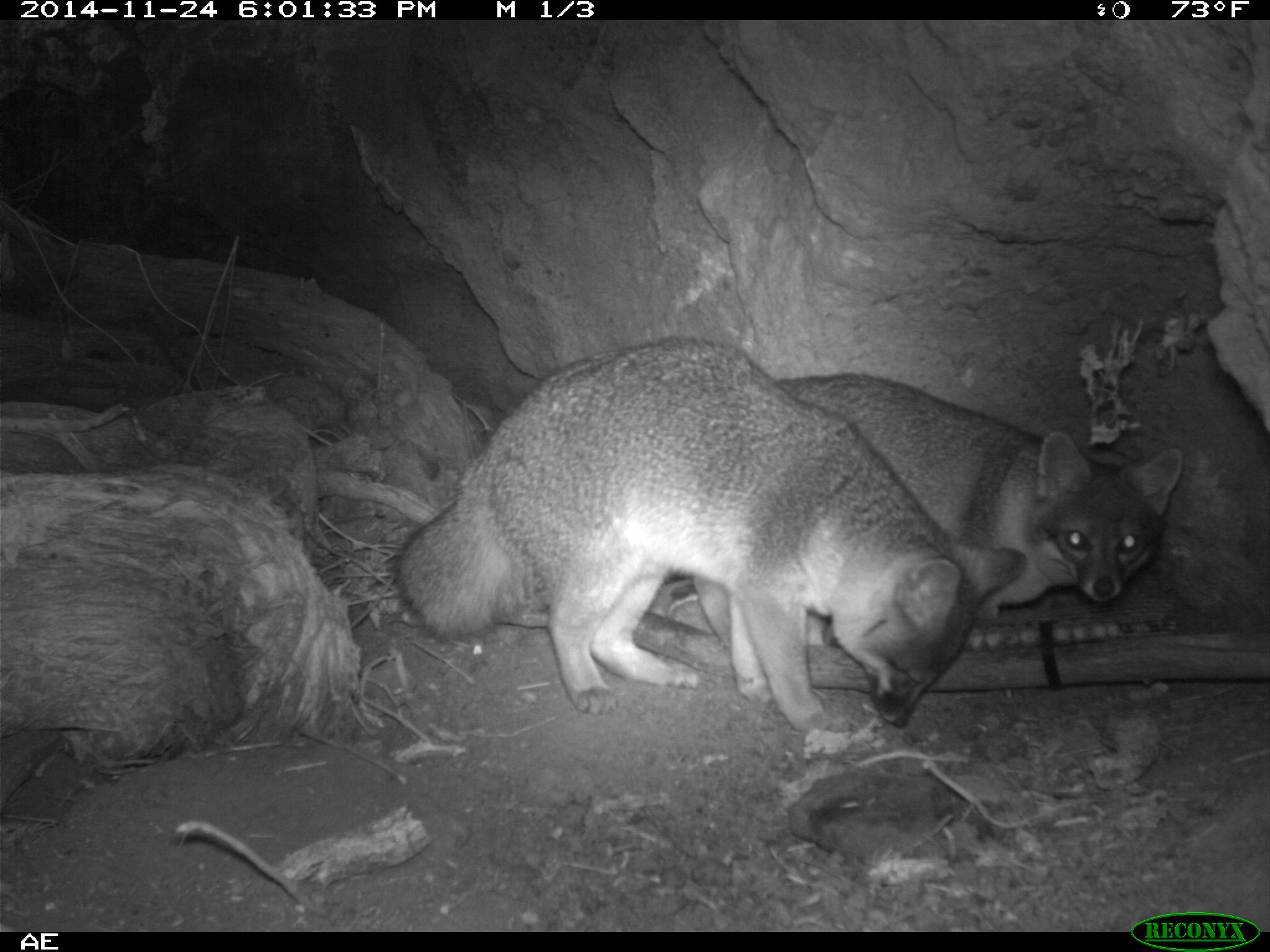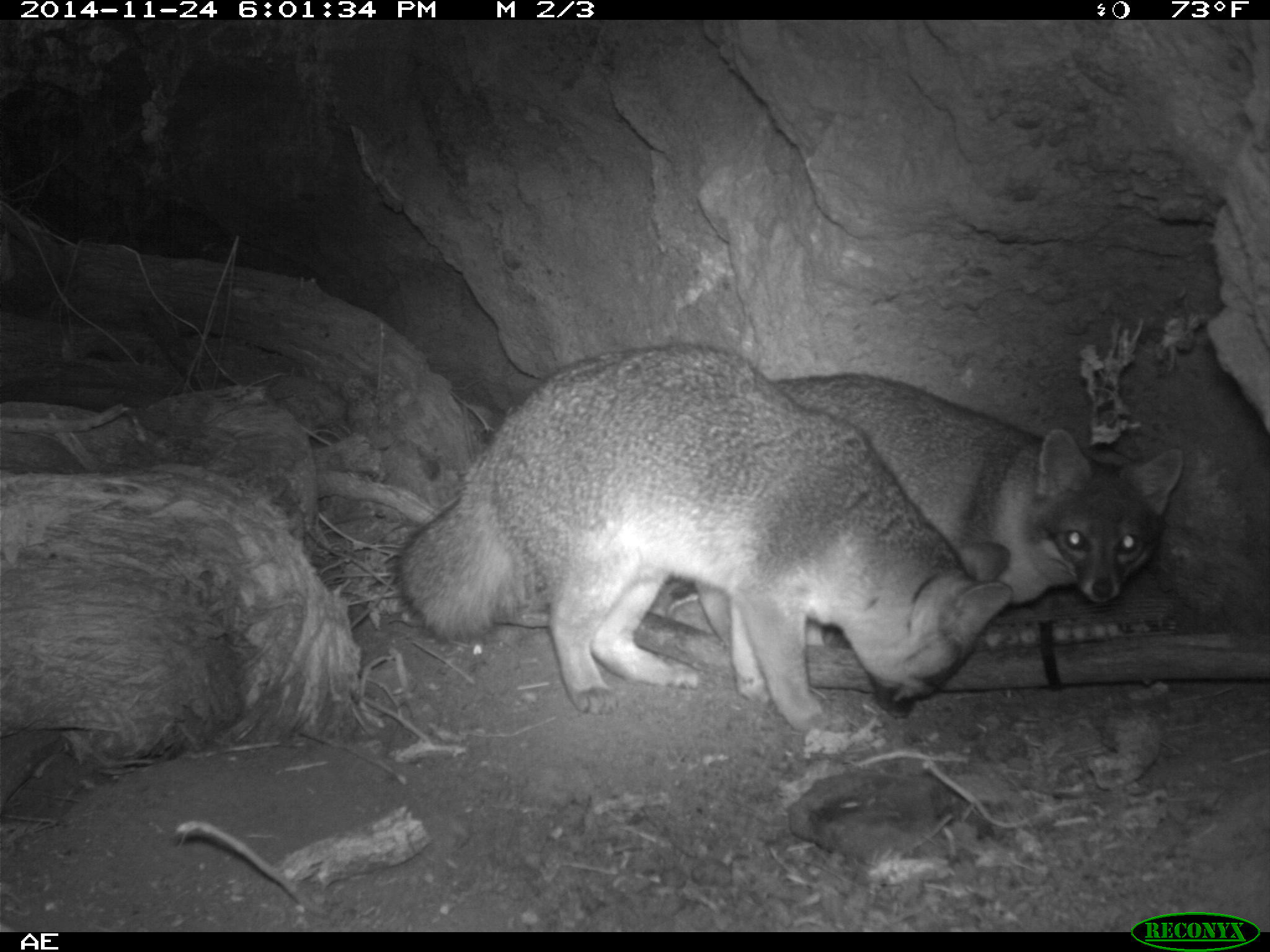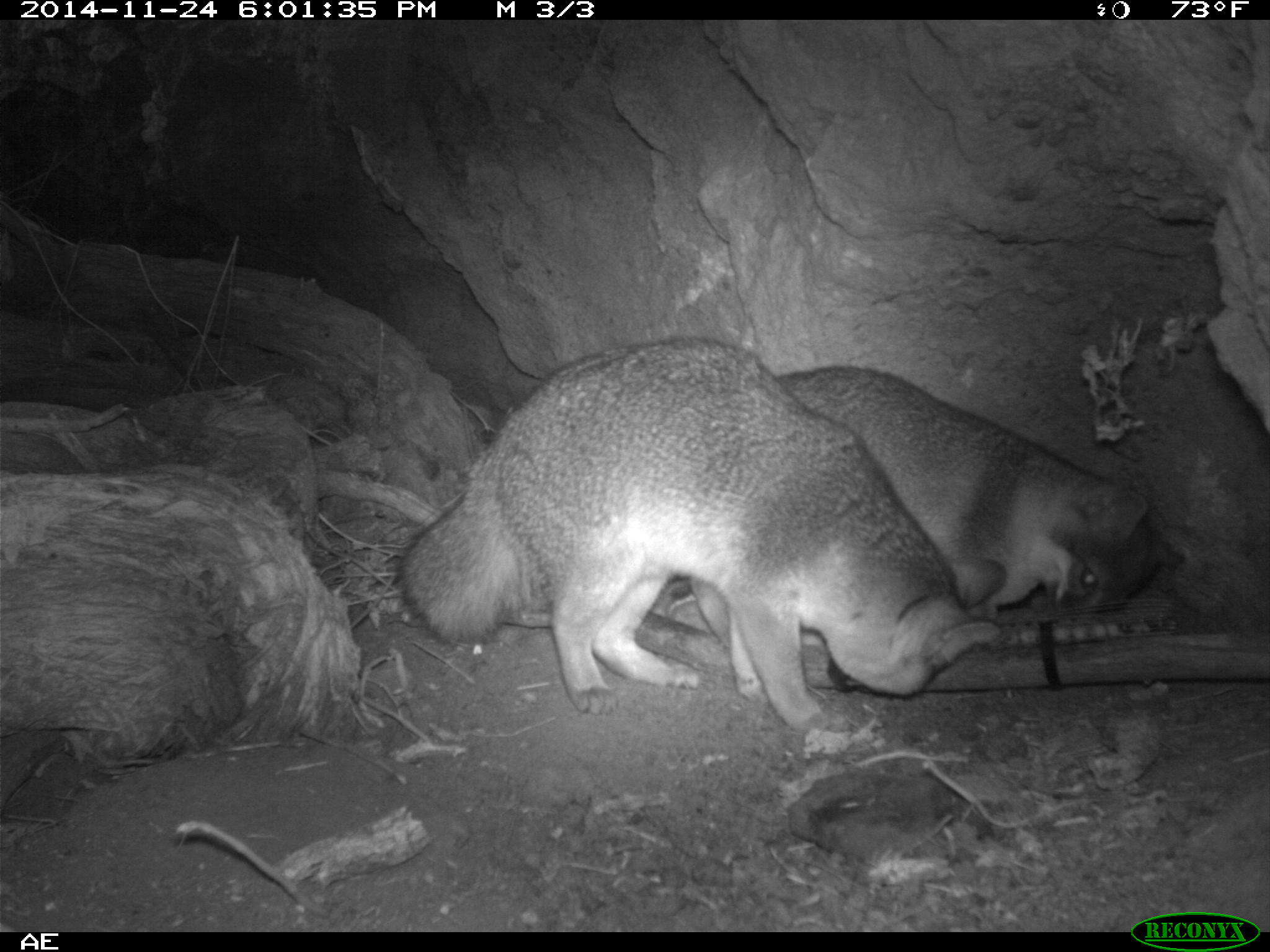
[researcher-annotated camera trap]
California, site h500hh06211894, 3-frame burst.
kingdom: Animalia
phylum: Chordata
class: Mammalia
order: Carnivora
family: Canidae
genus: Urocyon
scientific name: Urocyon littoralis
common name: island fox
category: fox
Fox (island fox) (Urocyon littoralis).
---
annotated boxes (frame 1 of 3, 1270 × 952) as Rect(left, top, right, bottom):
fox: Rect(393, 338, 1026, 733); Rect(693, 372, 1183, 646)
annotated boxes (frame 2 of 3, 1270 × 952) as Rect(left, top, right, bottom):
fox: Rect(394, 342, 1013, 728); Rect(770, 372, 1184, 601)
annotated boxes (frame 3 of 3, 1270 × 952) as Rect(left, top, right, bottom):
fox: Rect(397, 336, 1007, 733); Rect(687, 364, 1188, 651)